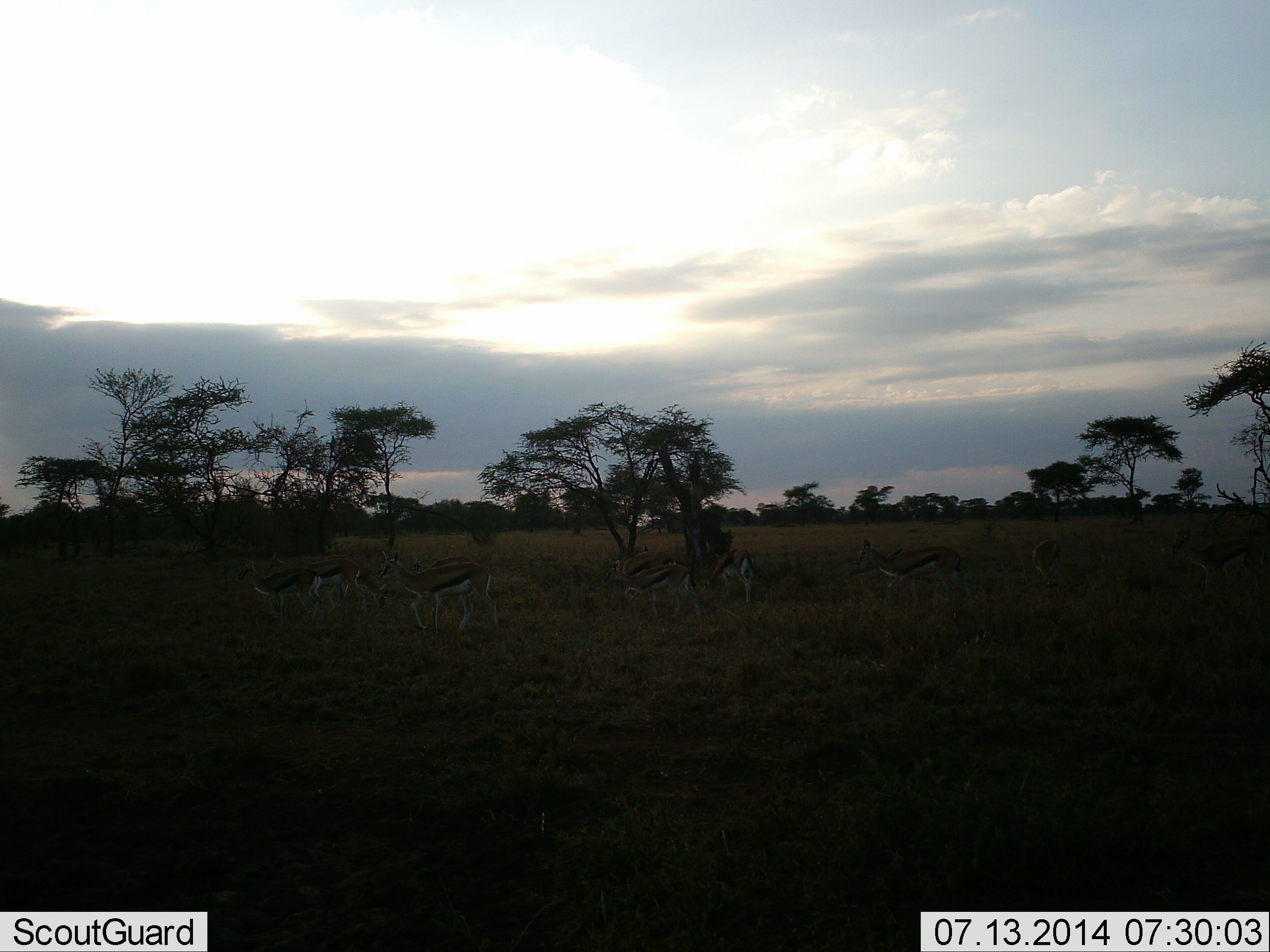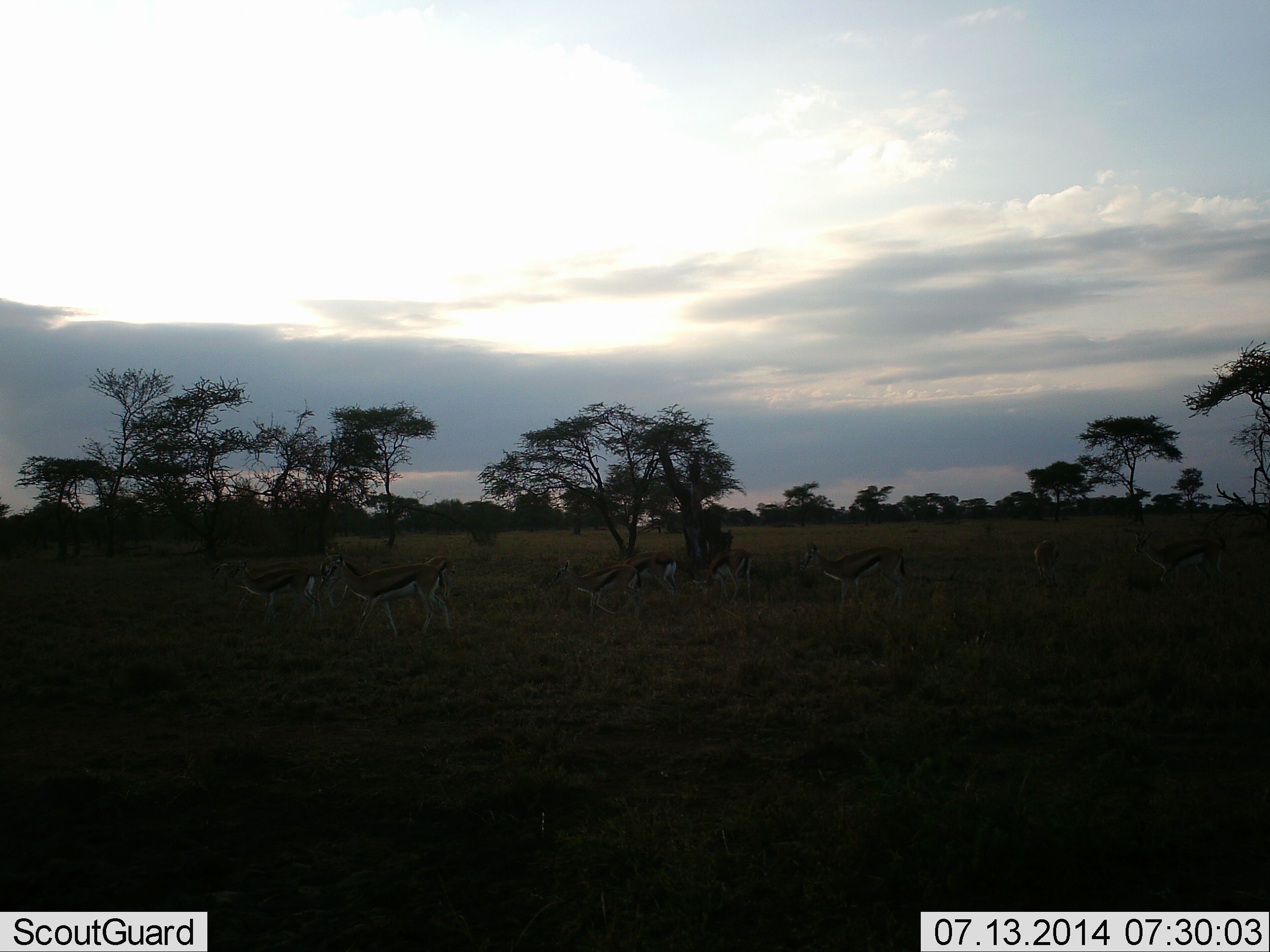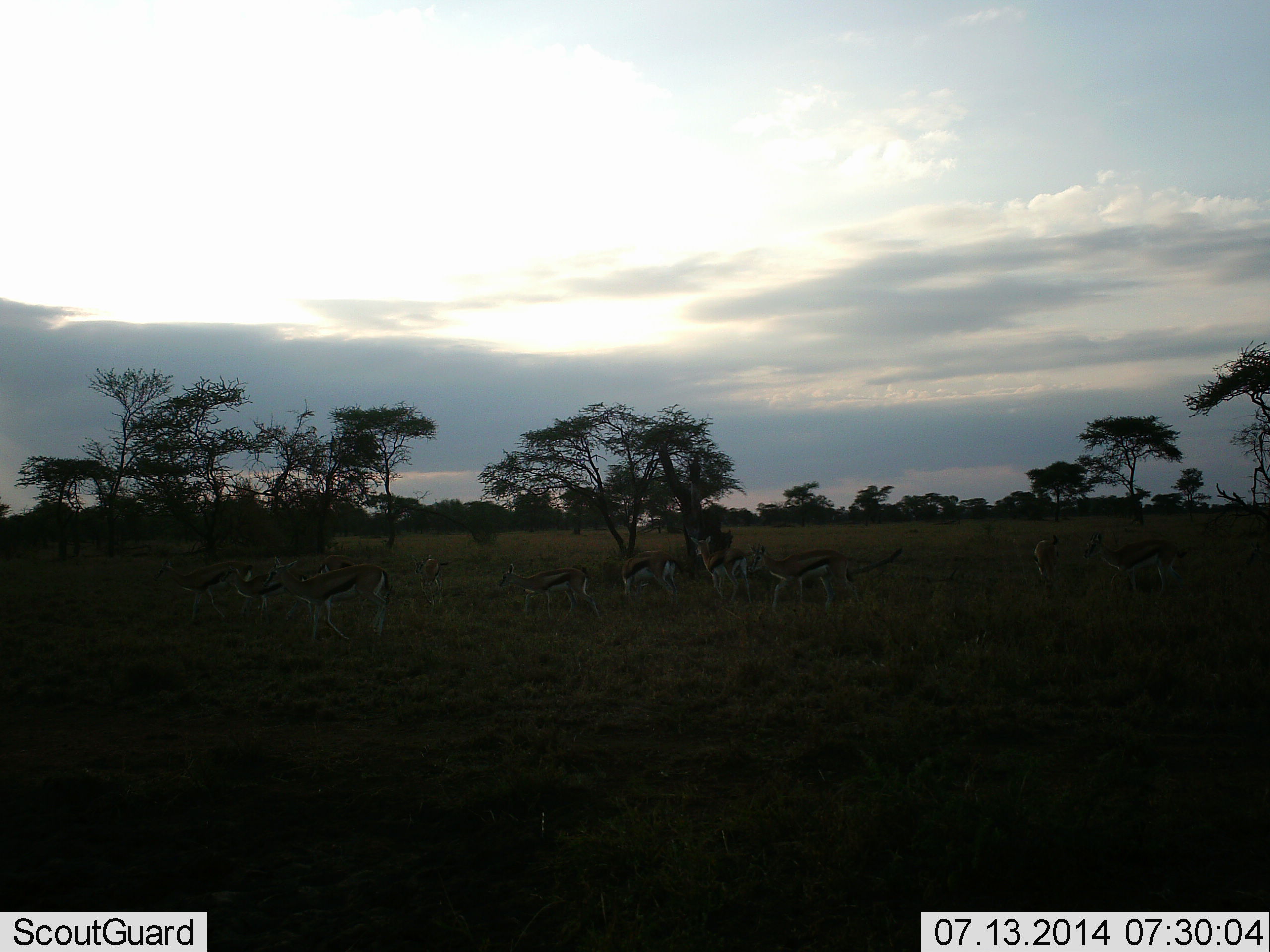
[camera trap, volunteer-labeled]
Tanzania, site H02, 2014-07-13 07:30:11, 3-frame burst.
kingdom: Animalia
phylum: Chordata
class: Mammalia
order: Artiodactyla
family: Bovidae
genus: Eudorcas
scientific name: Eudorcas thomsonii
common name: thomson's gazelle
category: gazellethomsons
Gazellethomsons (thomson's gazelle) (Eudorcas thomsonii), count 10. Behavior (volunteer vote fractions): standing 10%, resting 0%, moving 90%, interacting 0%. Young present (vote fraction): 0%. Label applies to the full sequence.